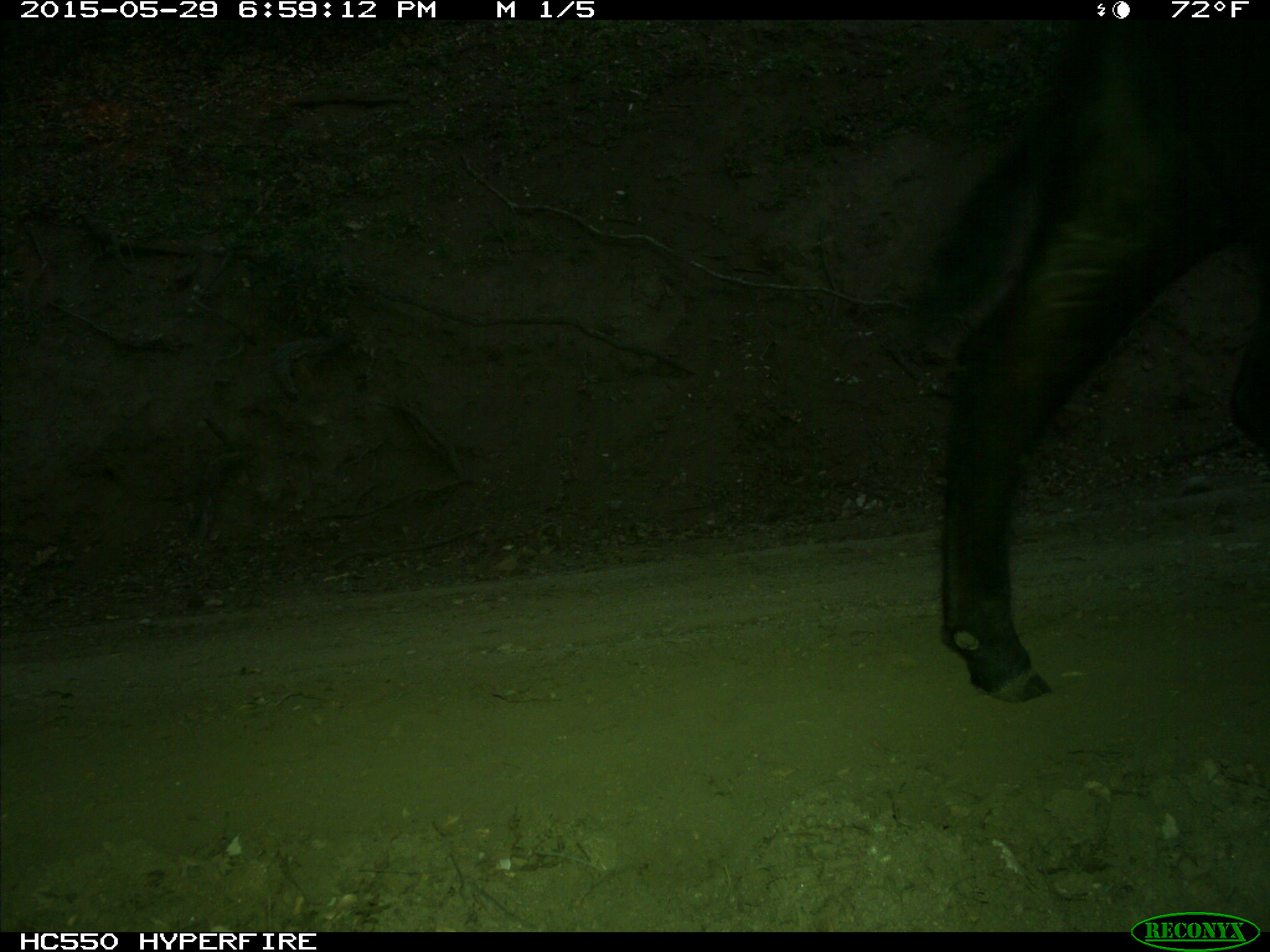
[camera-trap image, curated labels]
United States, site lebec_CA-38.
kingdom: Animalia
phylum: Chordata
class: Mammalia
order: Artiodactyla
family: Bovidae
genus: Bos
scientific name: Bos taurus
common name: domestic cow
Bos taurus (domestic cow).